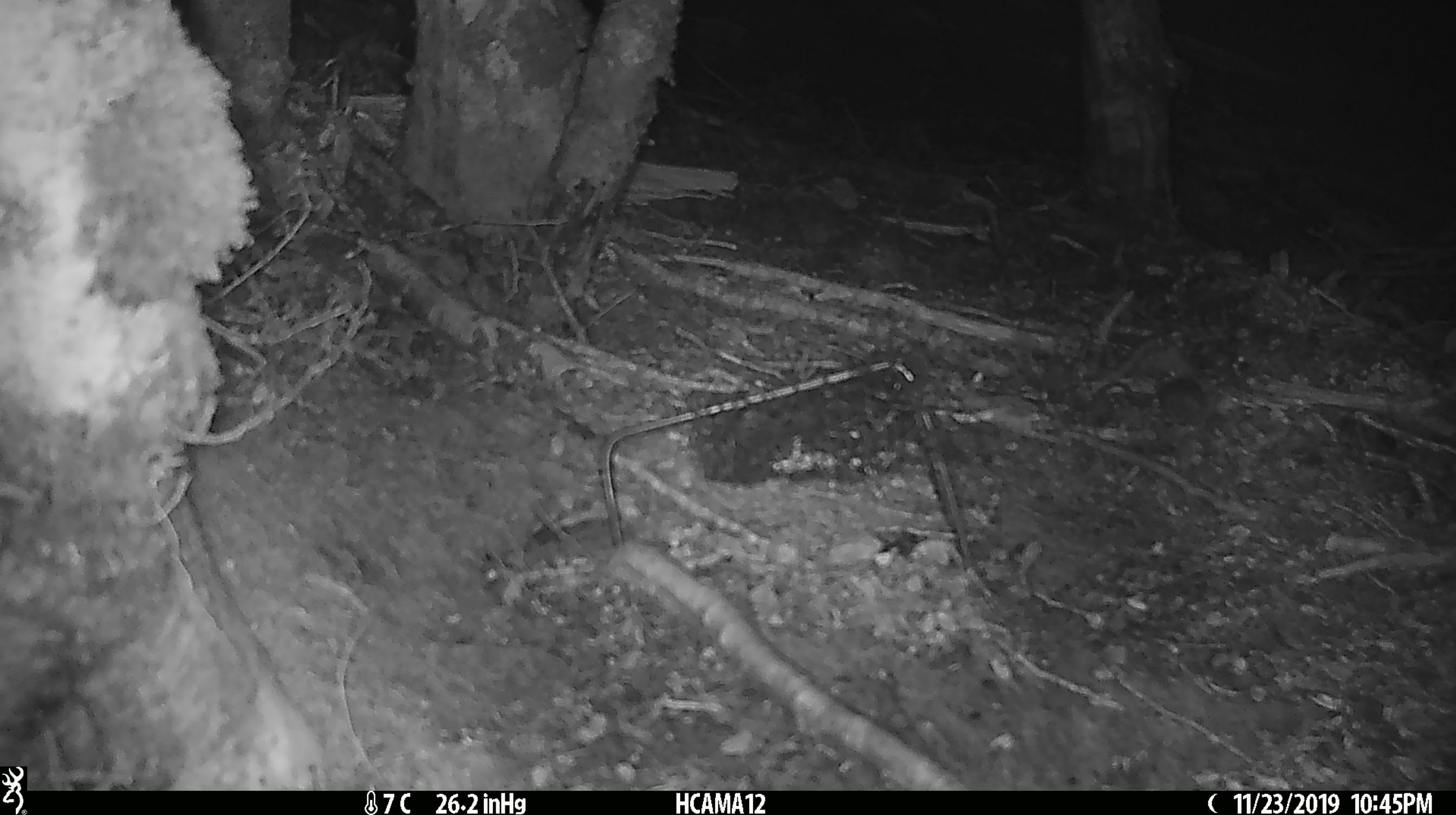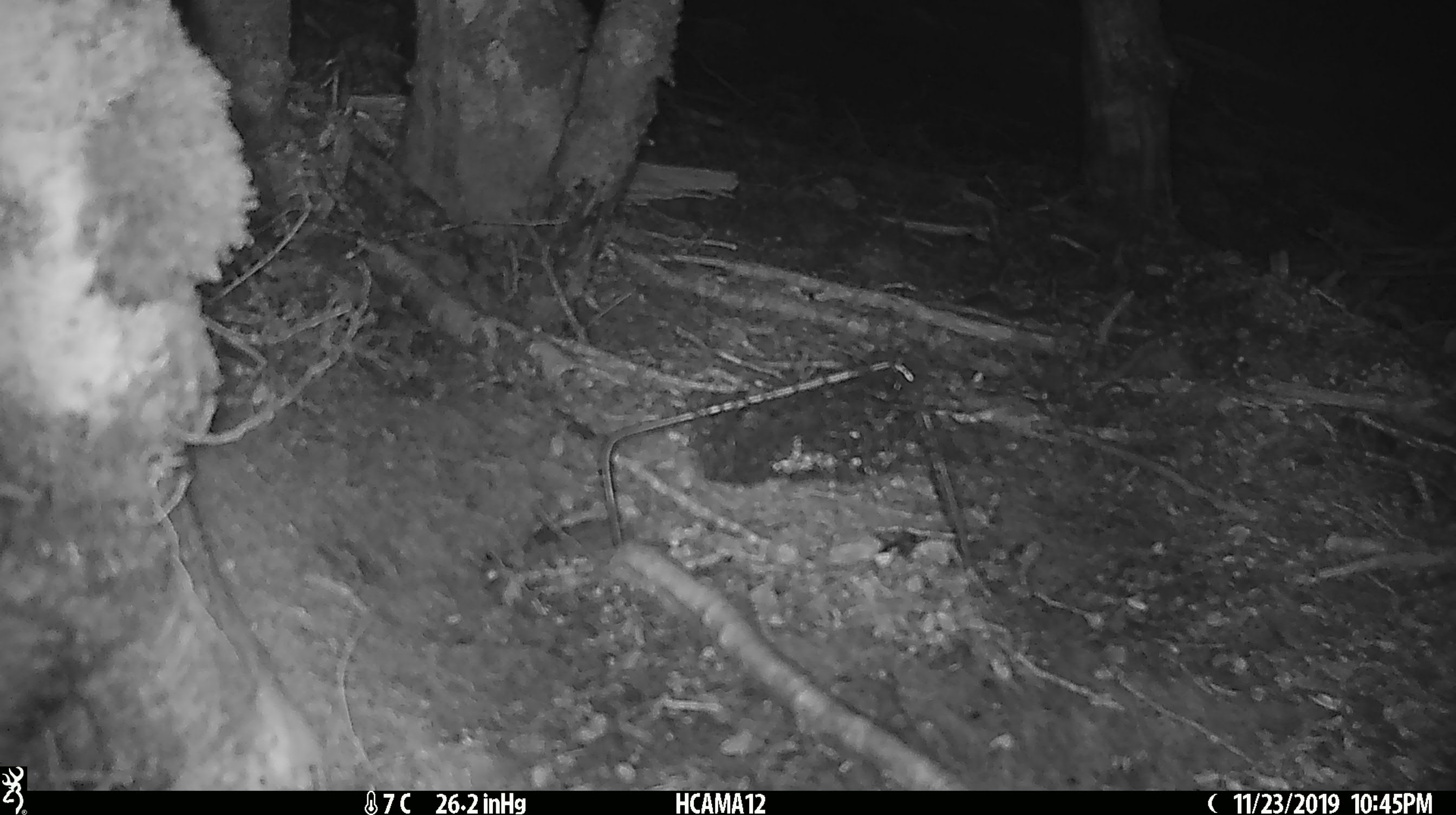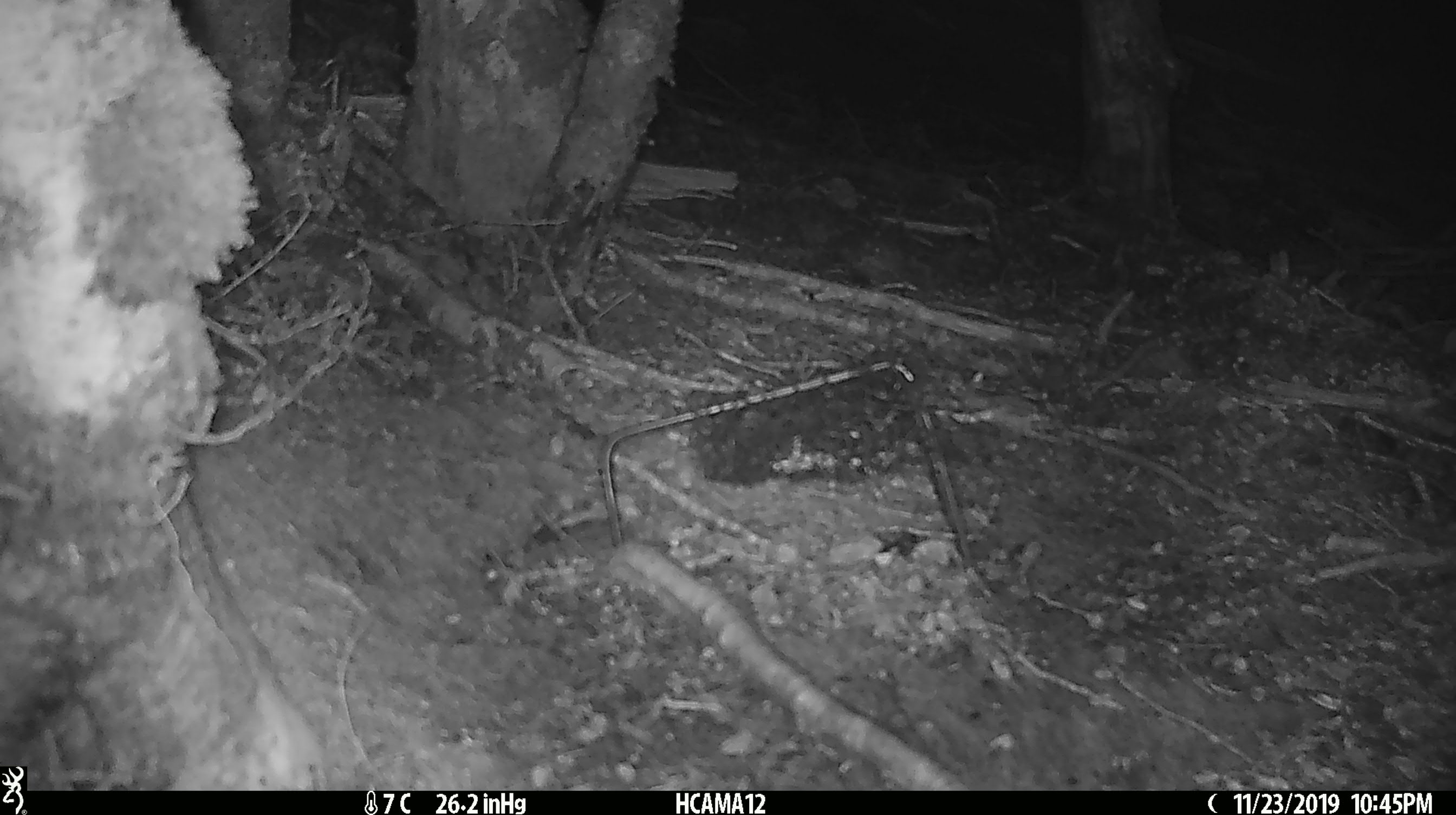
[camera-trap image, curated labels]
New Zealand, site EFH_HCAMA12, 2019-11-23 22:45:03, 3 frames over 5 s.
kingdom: Animalia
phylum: Chordata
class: Mammalia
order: Rodentia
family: Muridae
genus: Mus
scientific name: Mus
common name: mouse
Mouse (Mus).